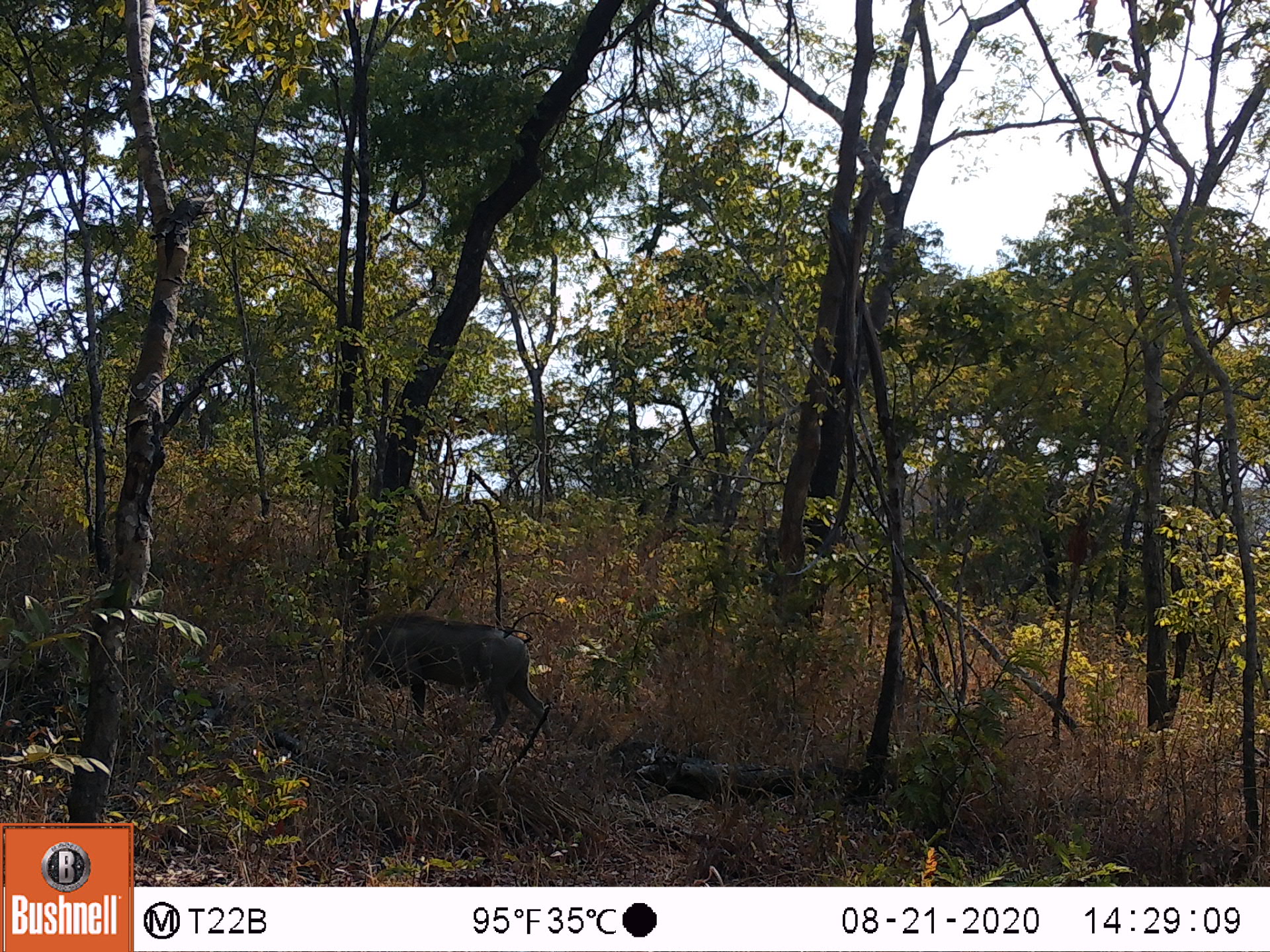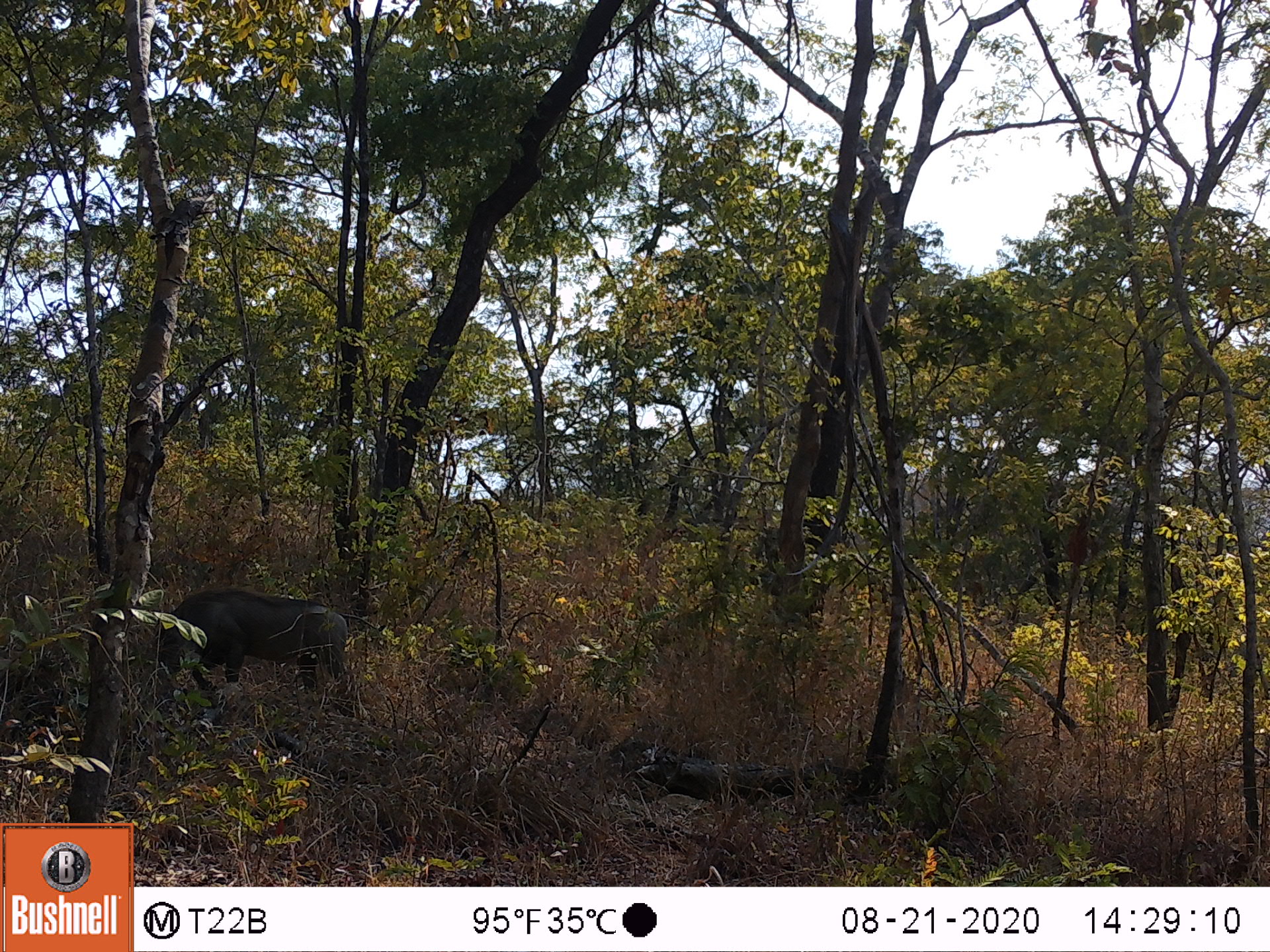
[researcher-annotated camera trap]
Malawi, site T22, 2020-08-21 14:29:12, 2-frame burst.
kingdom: Animalia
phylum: Chordata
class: Mammalia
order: Artiodactyla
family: Suidae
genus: Phacochoerus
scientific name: Phacochoerus africanus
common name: common warthog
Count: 1.